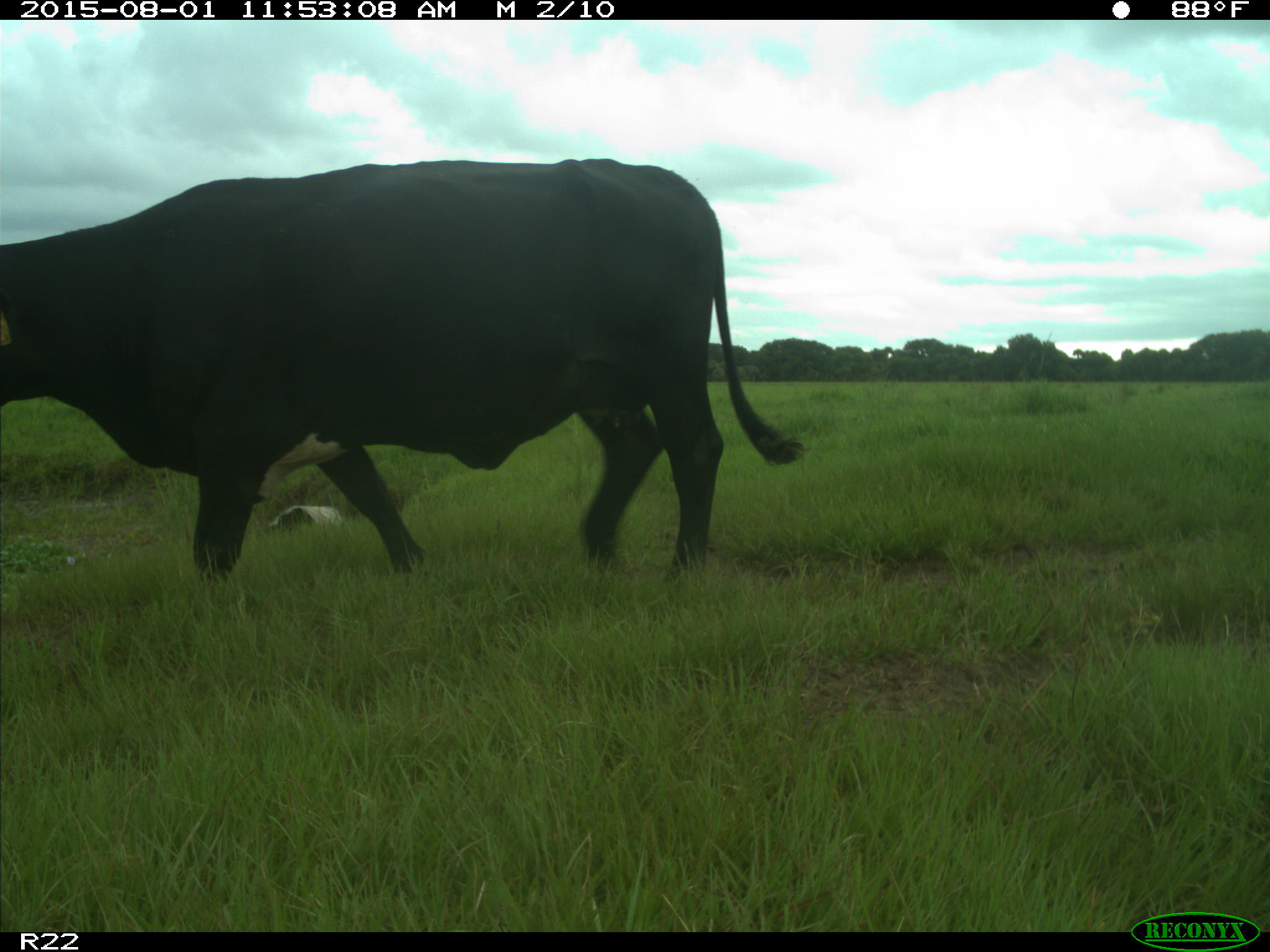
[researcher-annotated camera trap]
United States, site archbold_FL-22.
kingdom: Animalia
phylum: Chordata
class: Mammalia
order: Artiodactyla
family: Bovidae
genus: Bos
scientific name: Bos taurus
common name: domestic cow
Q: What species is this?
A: Bos taurus (domestic cow).